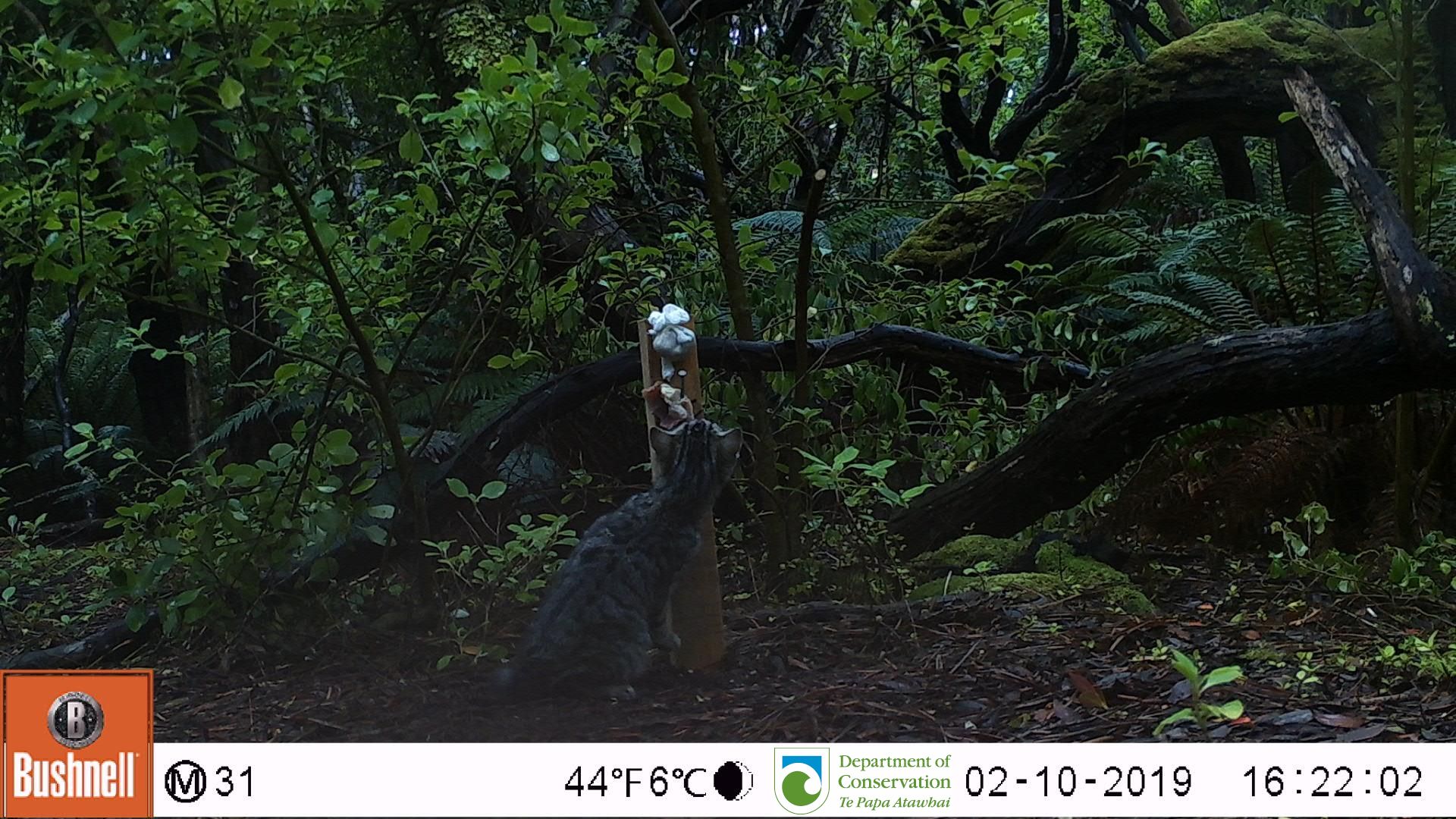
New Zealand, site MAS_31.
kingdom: Animalia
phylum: Chordata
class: Mammalia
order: Carnivora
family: Felidae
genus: Felis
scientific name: Felis catus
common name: domestic cat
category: cat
Cat (domestic cat) (Felis catus).